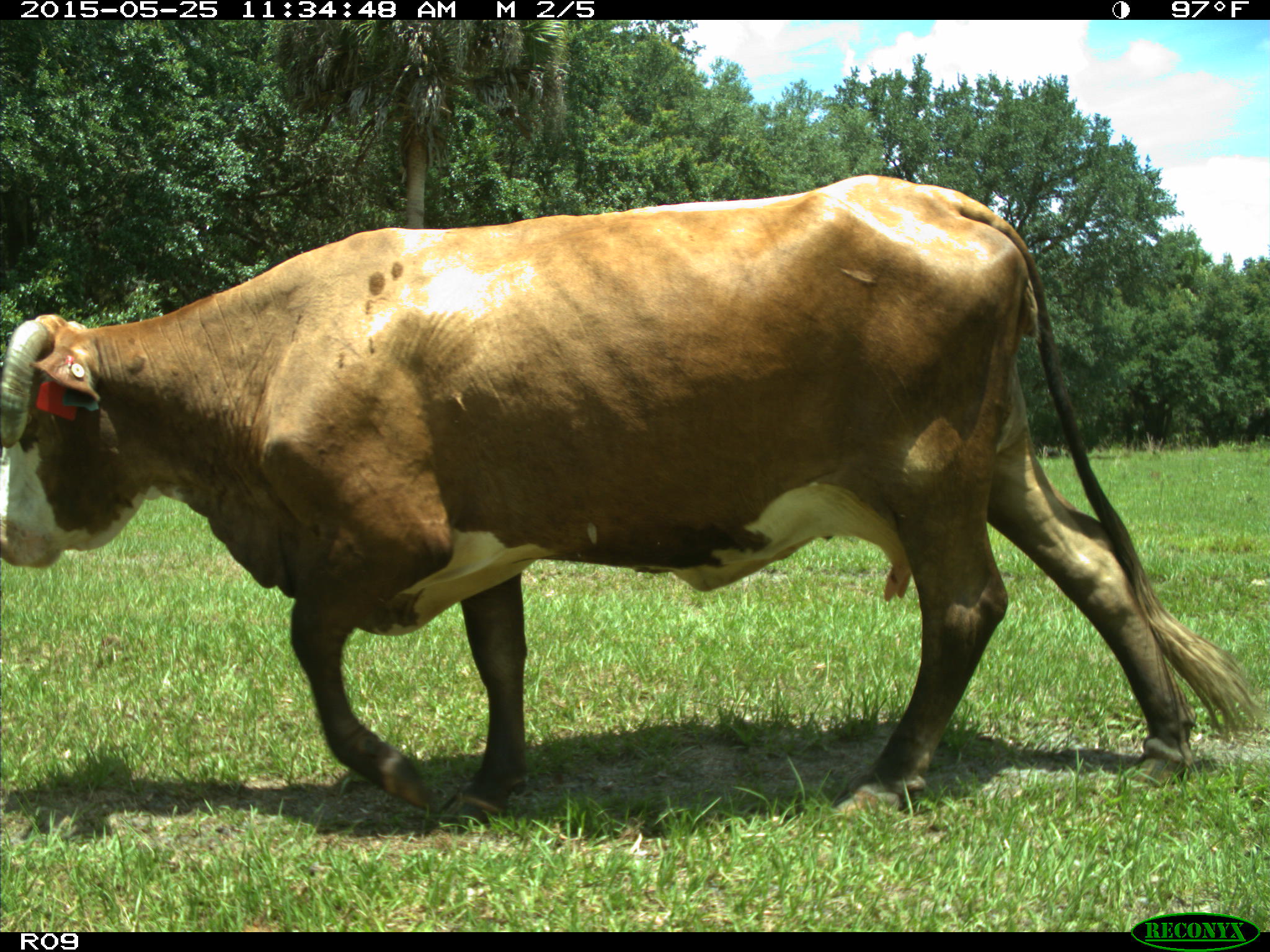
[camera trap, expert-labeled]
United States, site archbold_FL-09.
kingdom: Animalia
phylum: Chordata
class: Mammalia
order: Artiodactyla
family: Bovidae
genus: Bos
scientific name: Bos taurus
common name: domestic cow